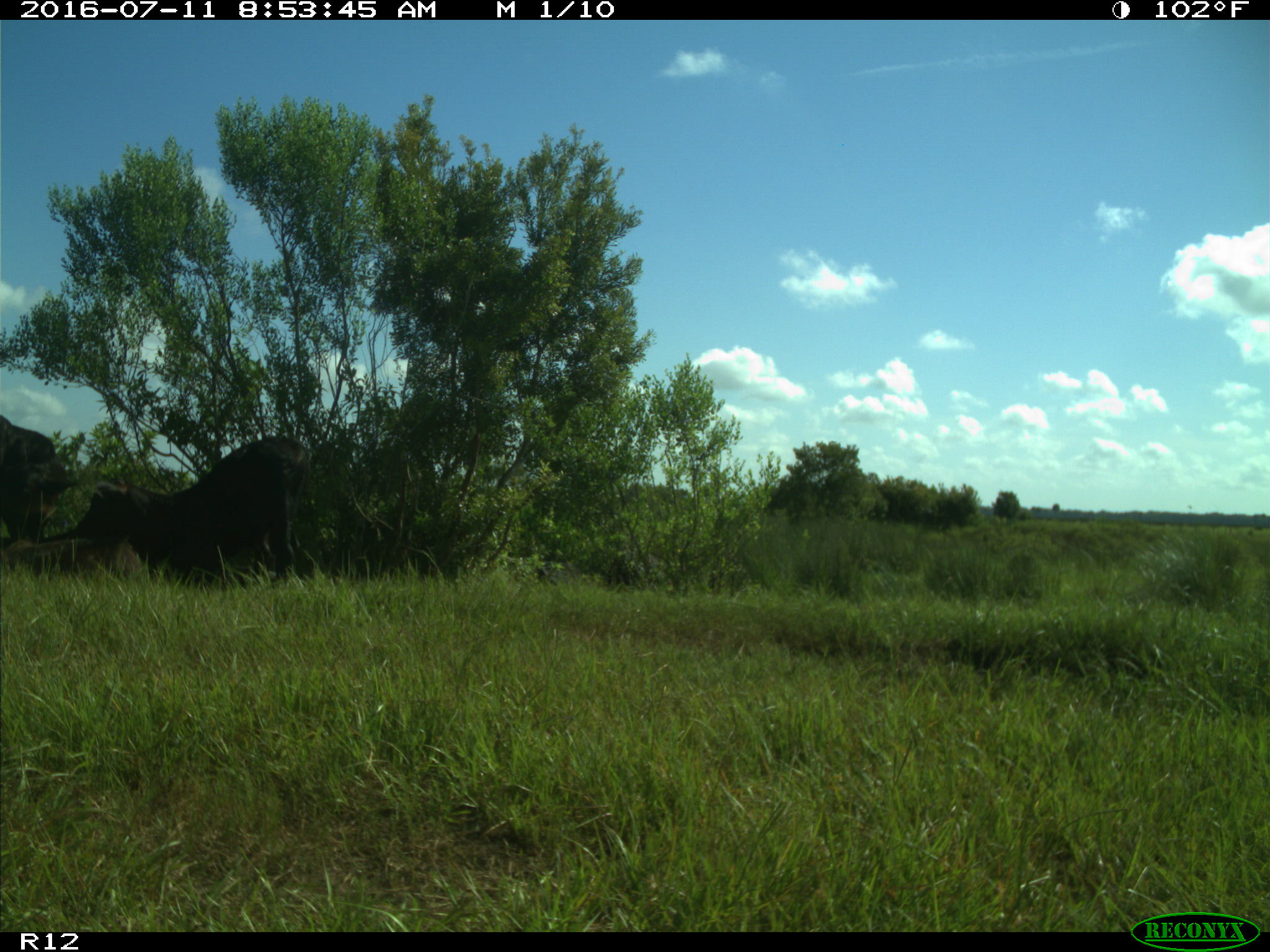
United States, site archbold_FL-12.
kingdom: Animalia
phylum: Chordata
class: Mammalia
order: Artiodactyla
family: Bovidae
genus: Bos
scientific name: Bos taurus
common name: domestic cow